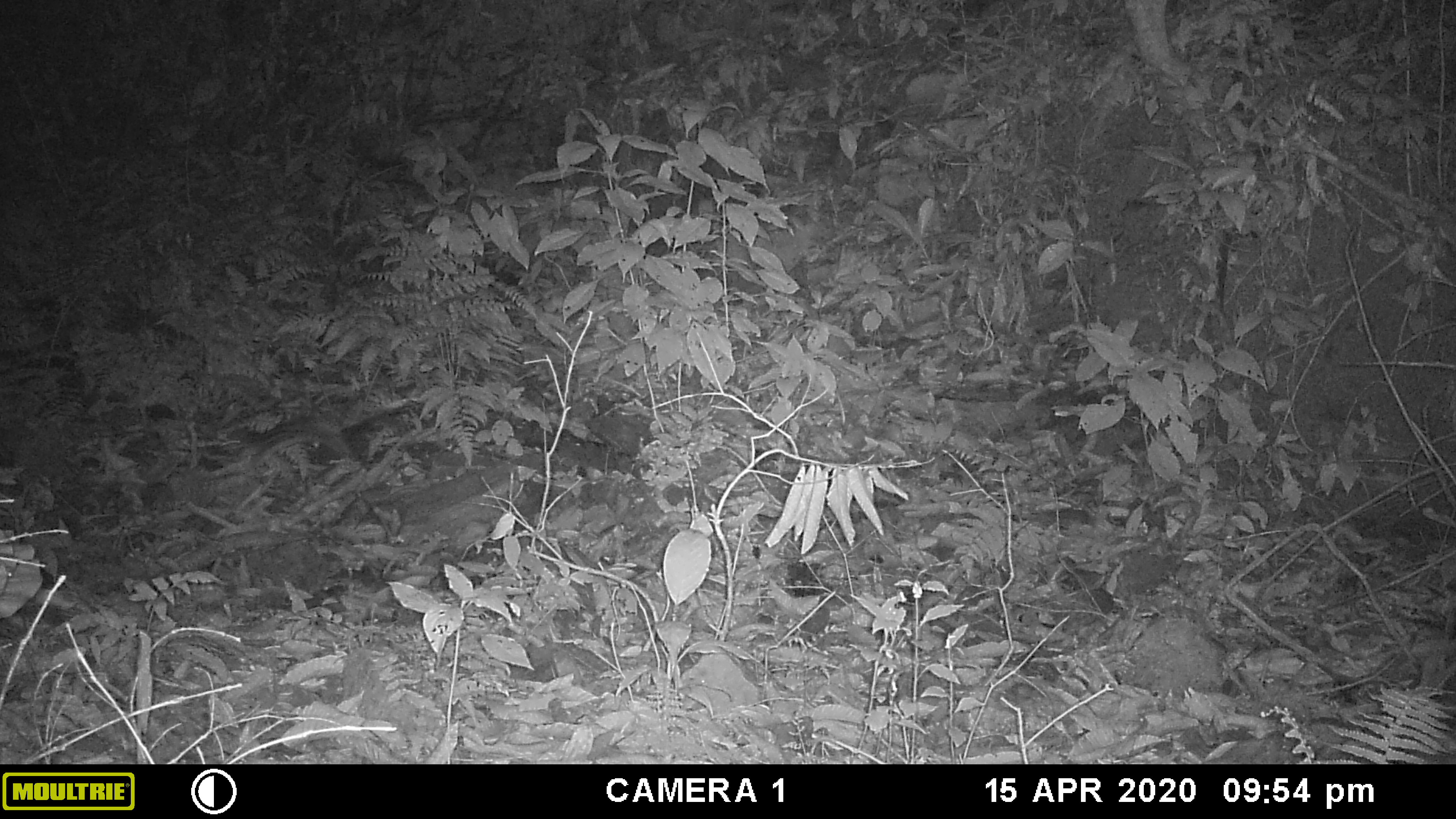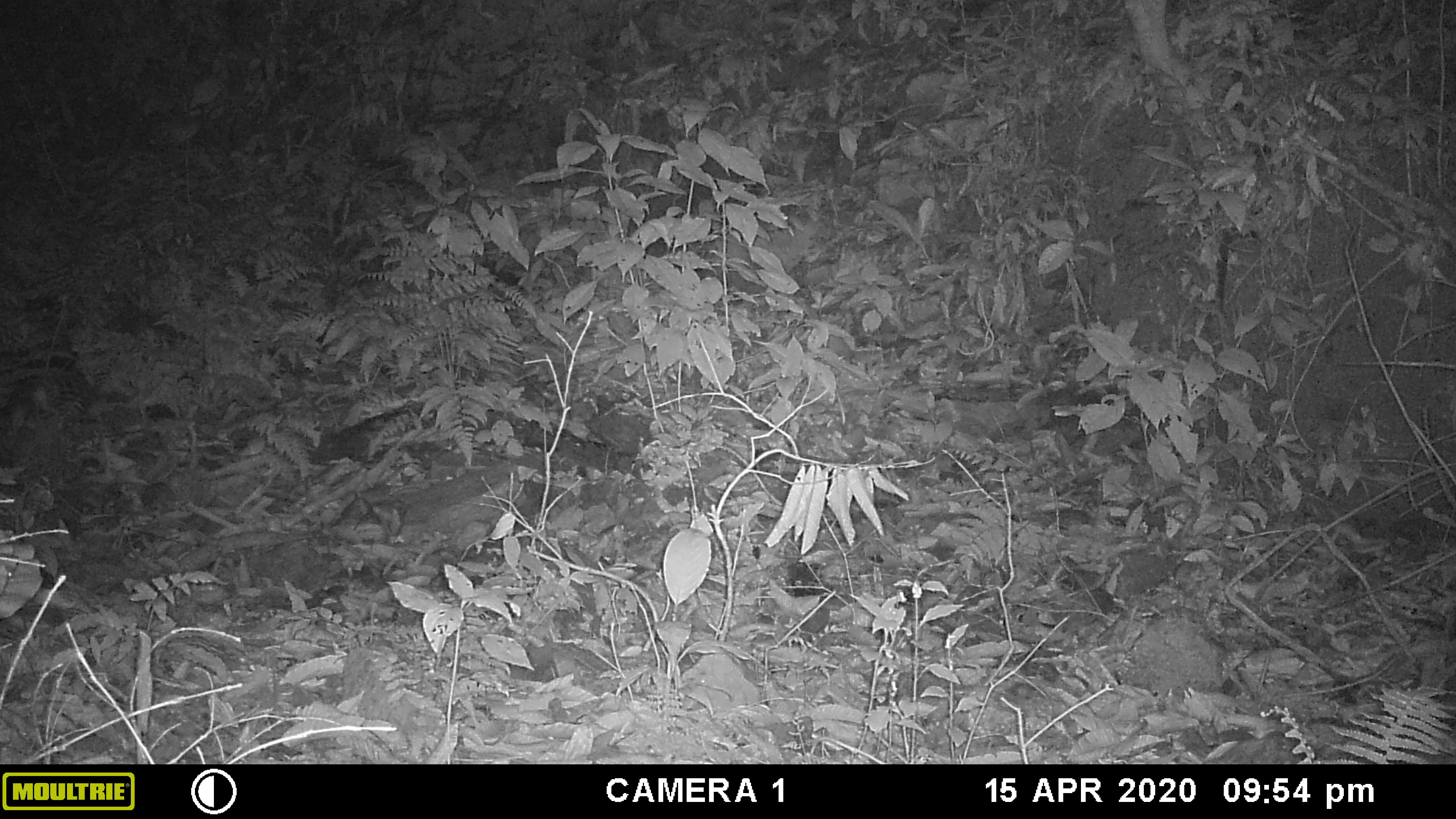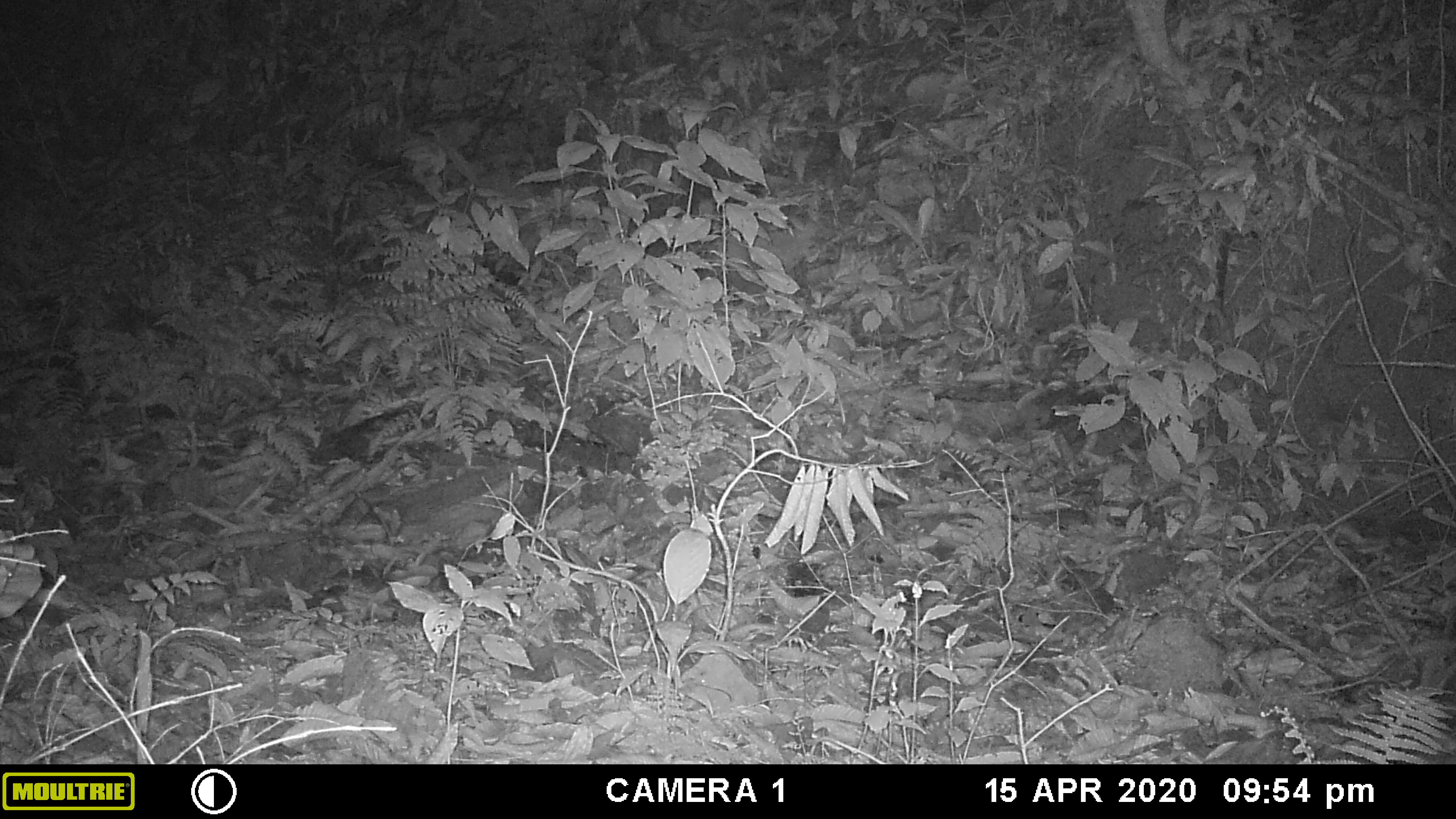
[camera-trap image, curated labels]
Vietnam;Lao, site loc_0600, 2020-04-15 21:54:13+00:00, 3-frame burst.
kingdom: Animalia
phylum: Chordata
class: Mammalia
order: Carnivora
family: Prionodontidae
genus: Prionodon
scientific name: Prionodon pardicolor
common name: spotted linsang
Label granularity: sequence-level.